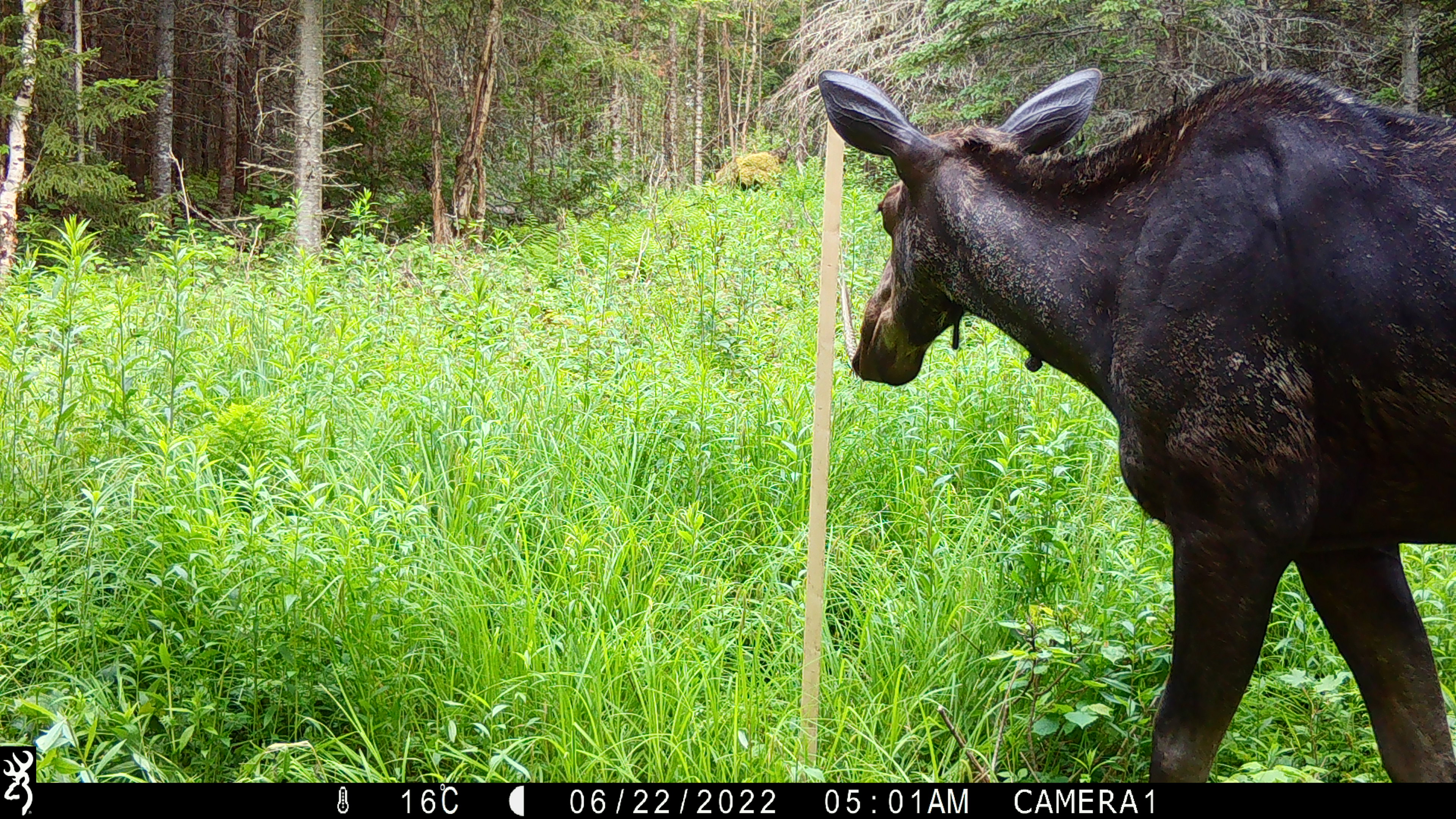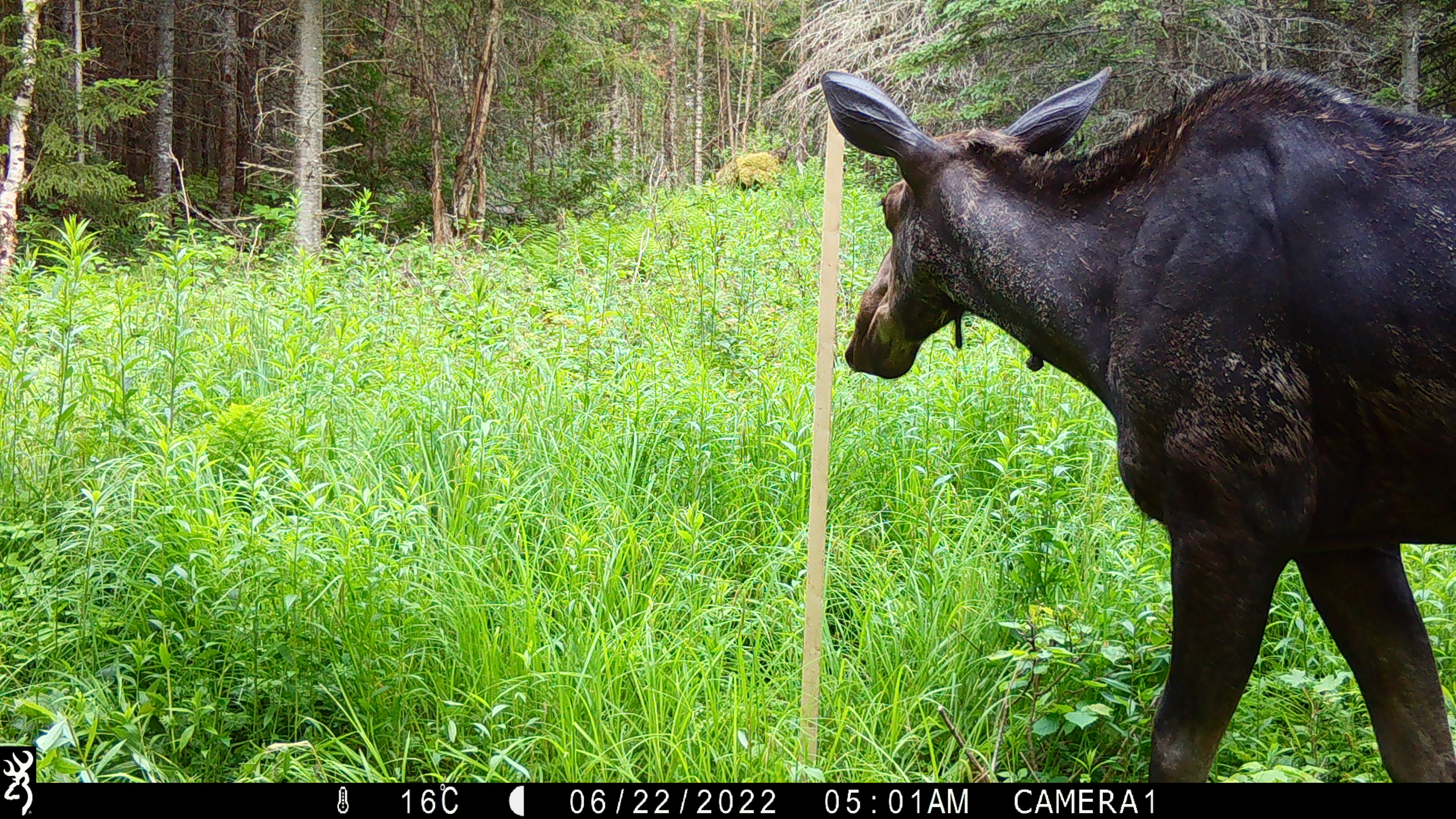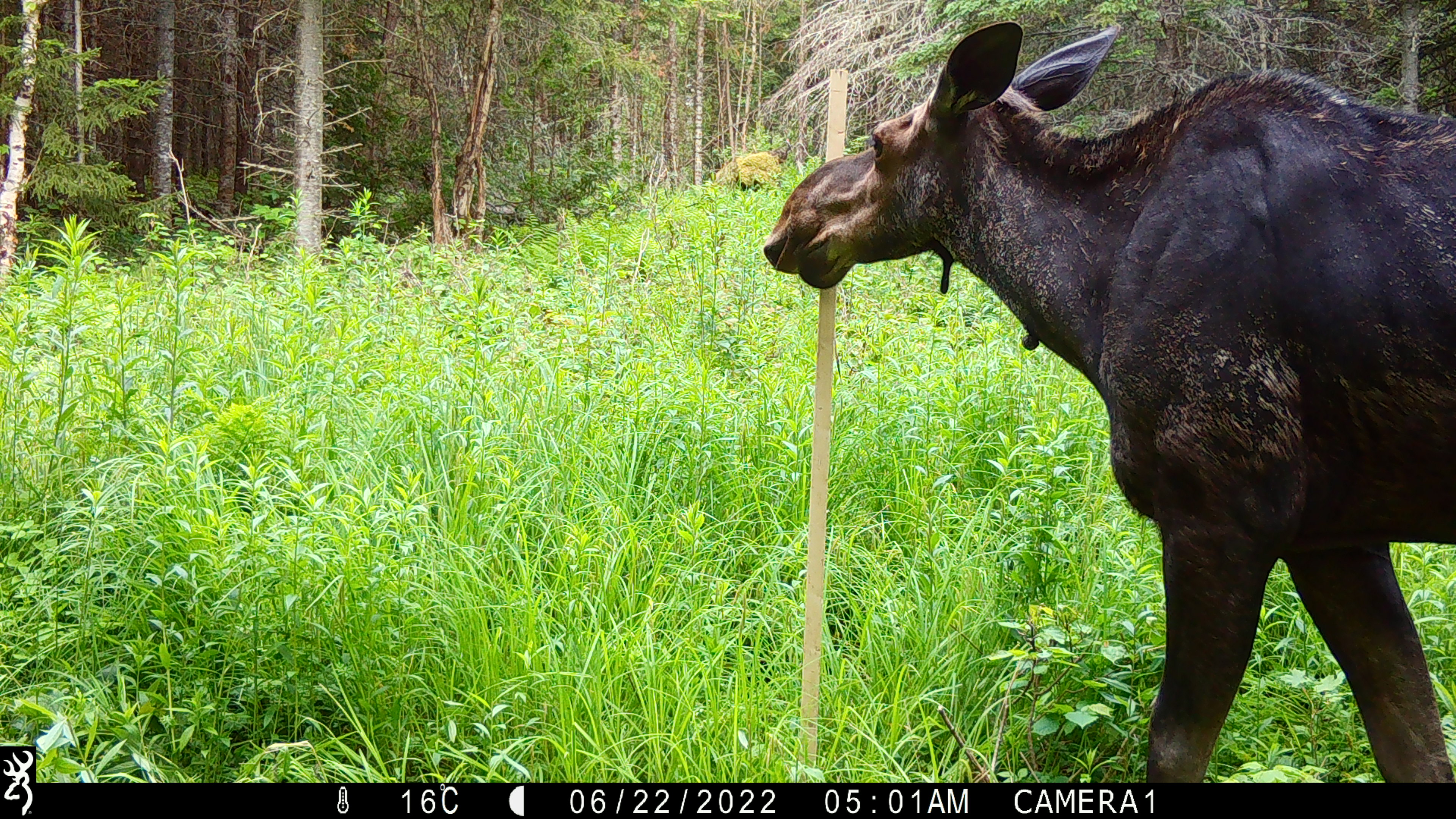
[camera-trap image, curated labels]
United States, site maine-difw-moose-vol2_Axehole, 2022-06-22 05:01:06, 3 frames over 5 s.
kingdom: Animalia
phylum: Chordata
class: Mammalia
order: Artiodactyla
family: Cervidae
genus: Alces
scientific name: Alces alces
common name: moose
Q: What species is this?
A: Moose (Alces alces).